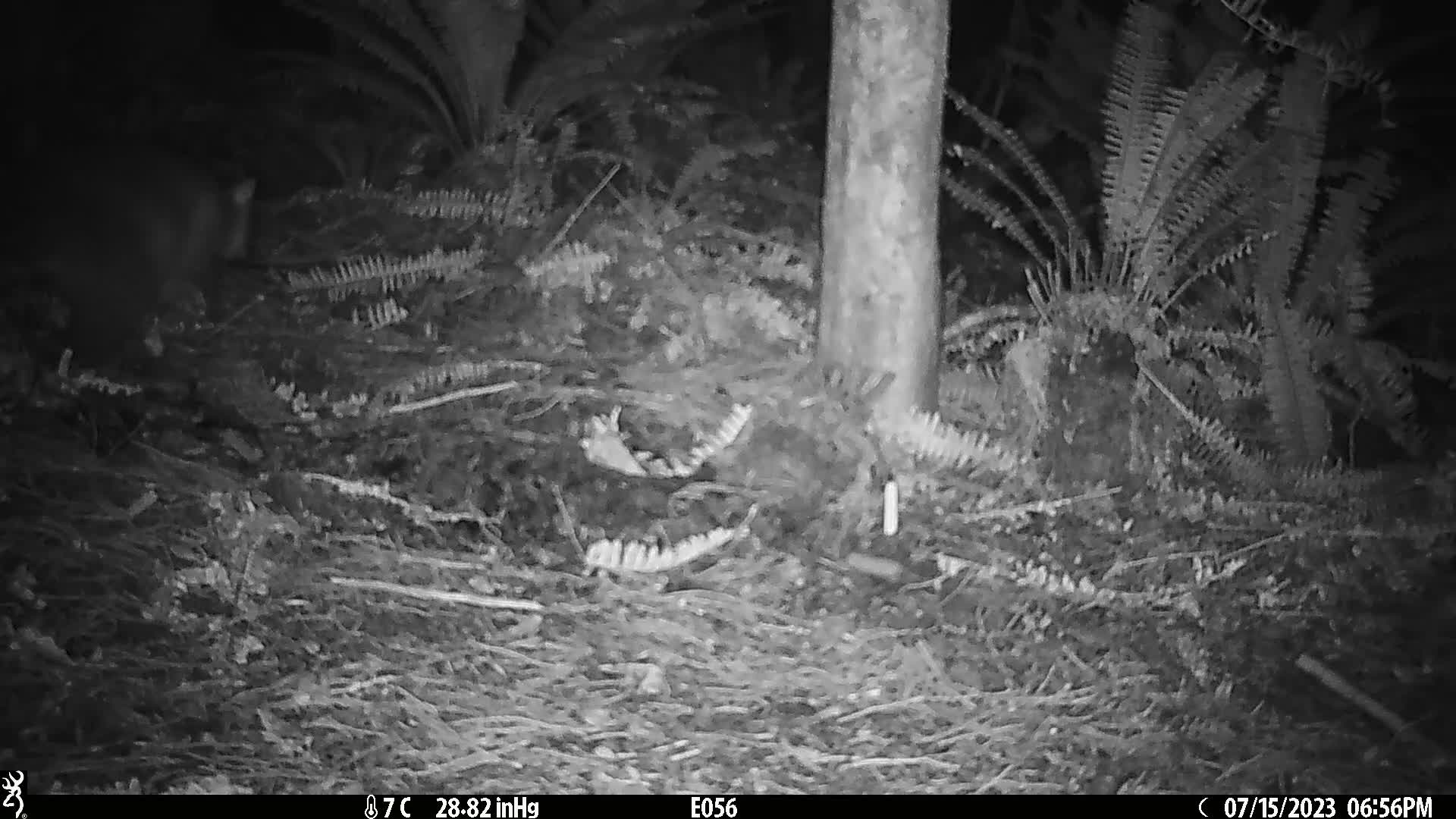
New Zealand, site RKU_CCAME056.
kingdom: Animalia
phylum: Chordata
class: Mammalia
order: Diprotodontia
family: Phalangeridae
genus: Trichosurus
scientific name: Trichosurus vulpecula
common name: common brushtail possum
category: possum